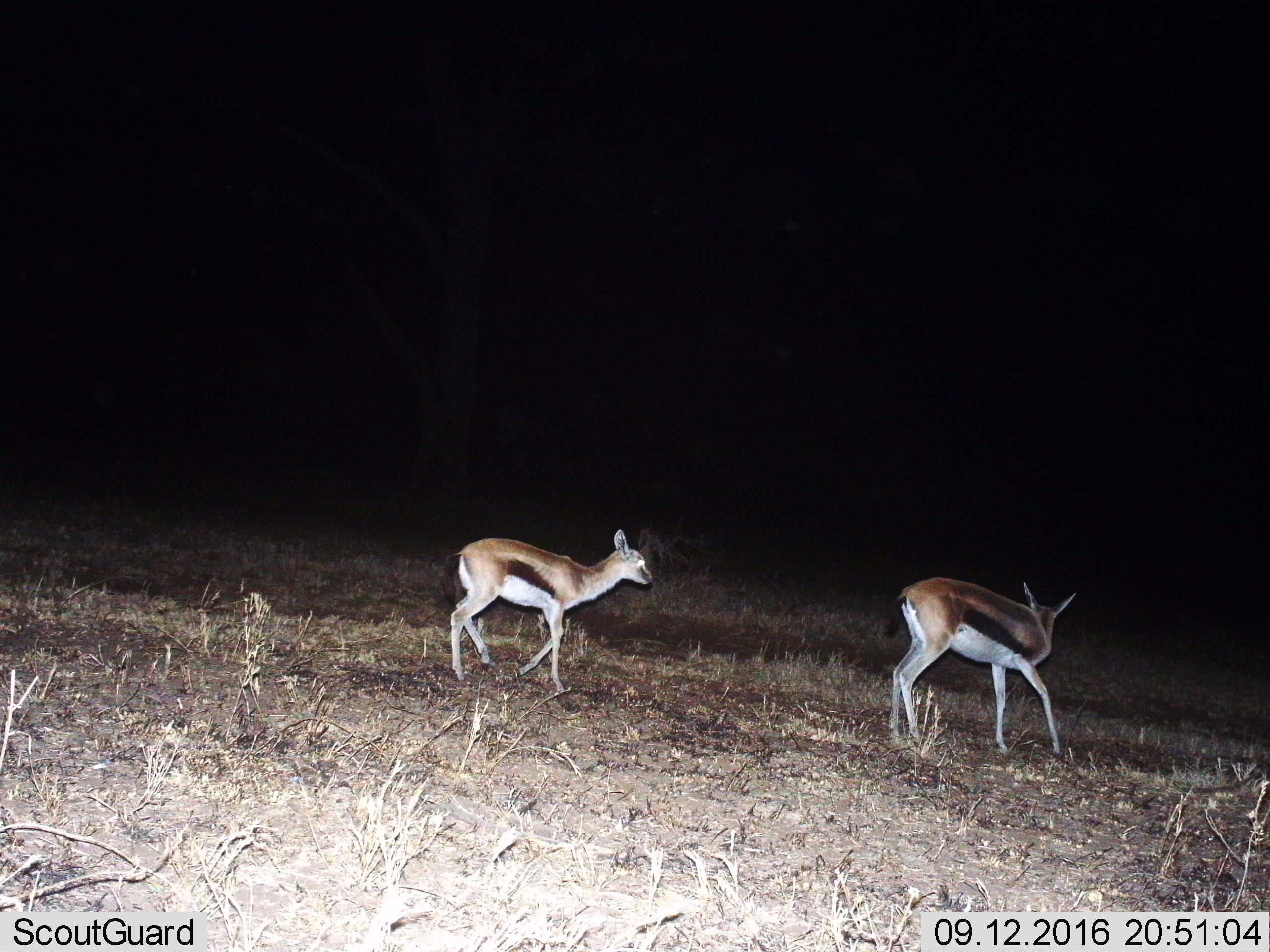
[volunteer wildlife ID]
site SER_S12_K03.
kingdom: Animalia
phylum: Chordata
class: Mammalia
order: Artiodactyla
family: Bovidae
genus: Eudorcas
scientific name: Eudorcas thomsonii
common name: thomson's gazelle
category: gazellethomsons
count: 2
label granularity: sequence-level